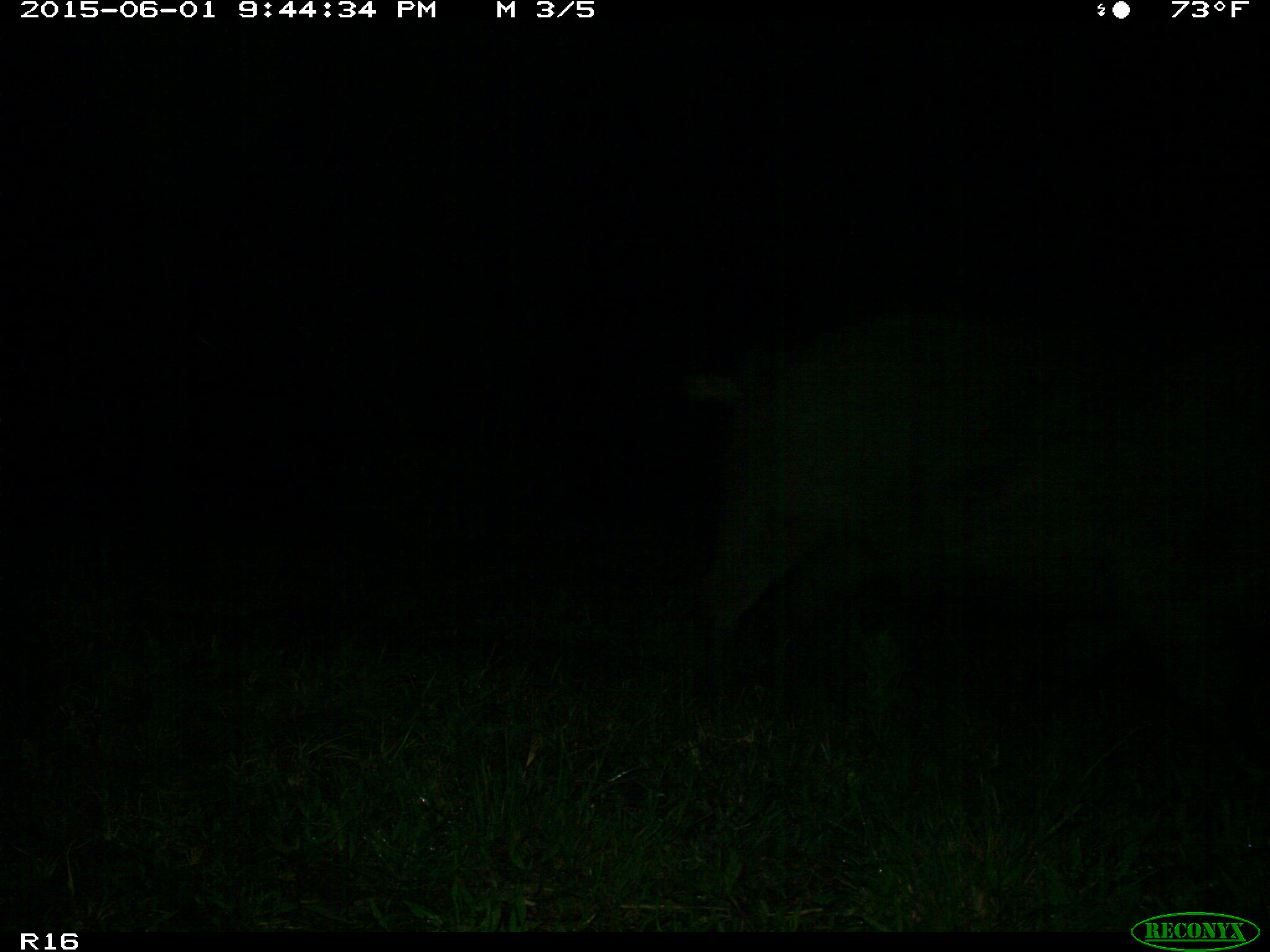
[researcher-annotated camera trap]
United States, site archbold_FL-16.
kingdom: Animalia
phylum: Chordata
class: Mammalia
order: Artiodactyla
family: Suidae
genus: Sus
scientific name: Sus scrofa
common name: wild boar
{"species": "Sus scrofa (wild boar)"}